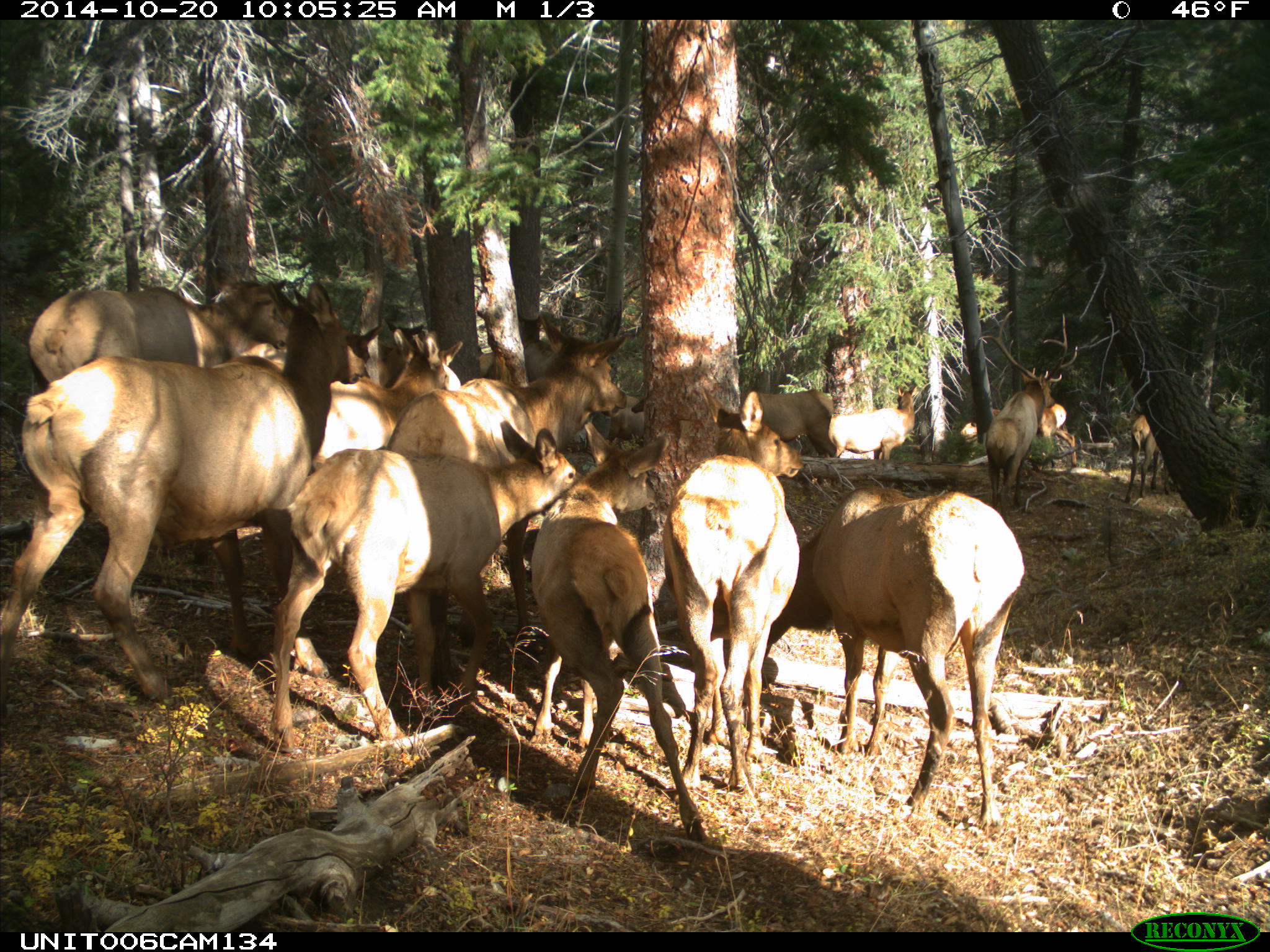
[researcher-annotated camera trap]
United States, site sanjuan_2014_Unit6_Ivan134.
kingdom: Animalia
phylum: Chordata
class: Mammalia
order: Artiodactyla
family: Cervidae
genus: Cervus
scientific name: Cervus elaphus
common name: red deer